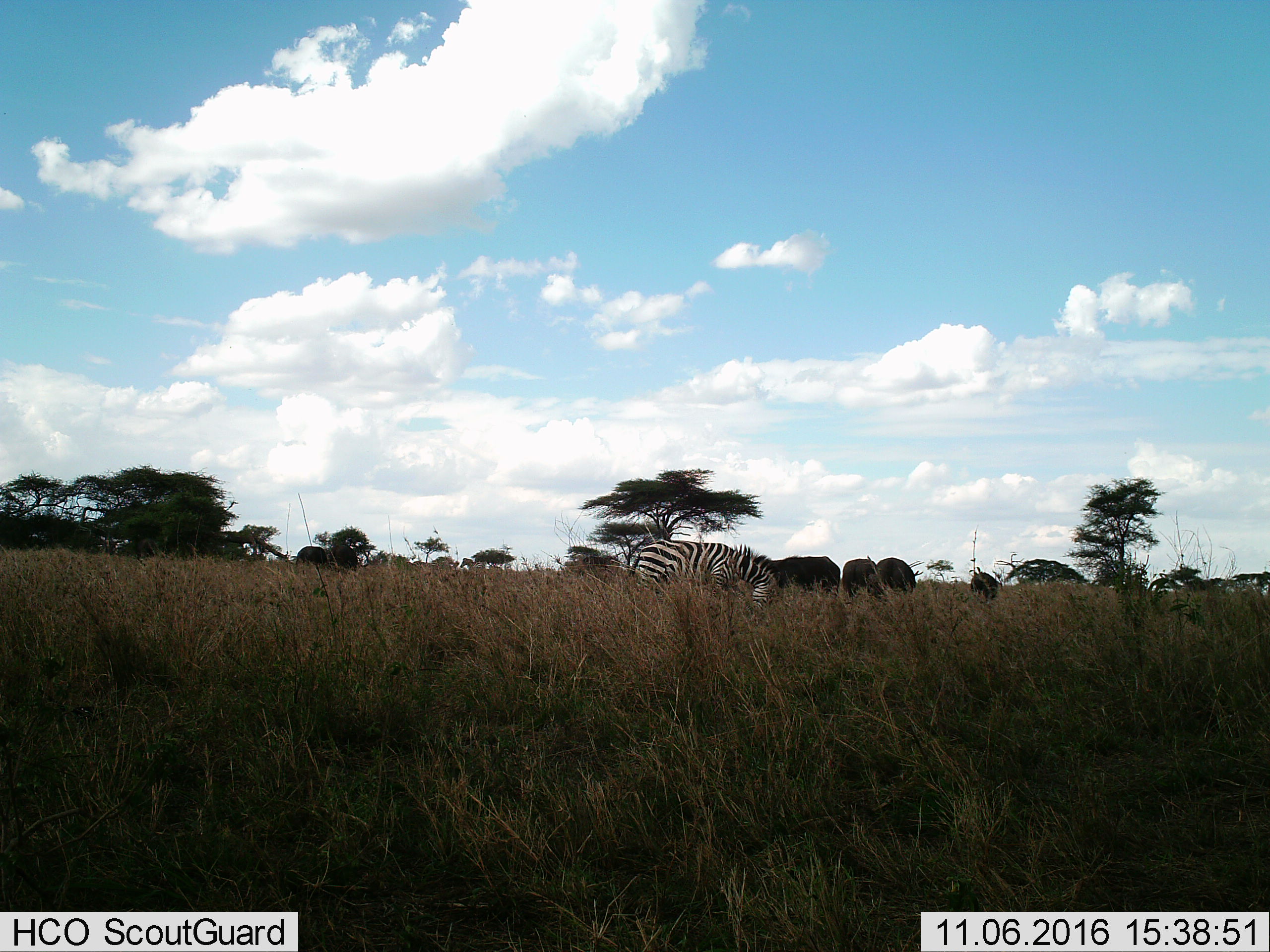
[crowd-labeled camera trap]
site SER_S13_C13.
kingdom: Animalia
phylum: Chordata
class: Mammalia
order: Perissodactyla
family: Equidae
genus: Equus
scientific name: Equus quagga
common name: plains zebra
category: zebraplains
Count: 1.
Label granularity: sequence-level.